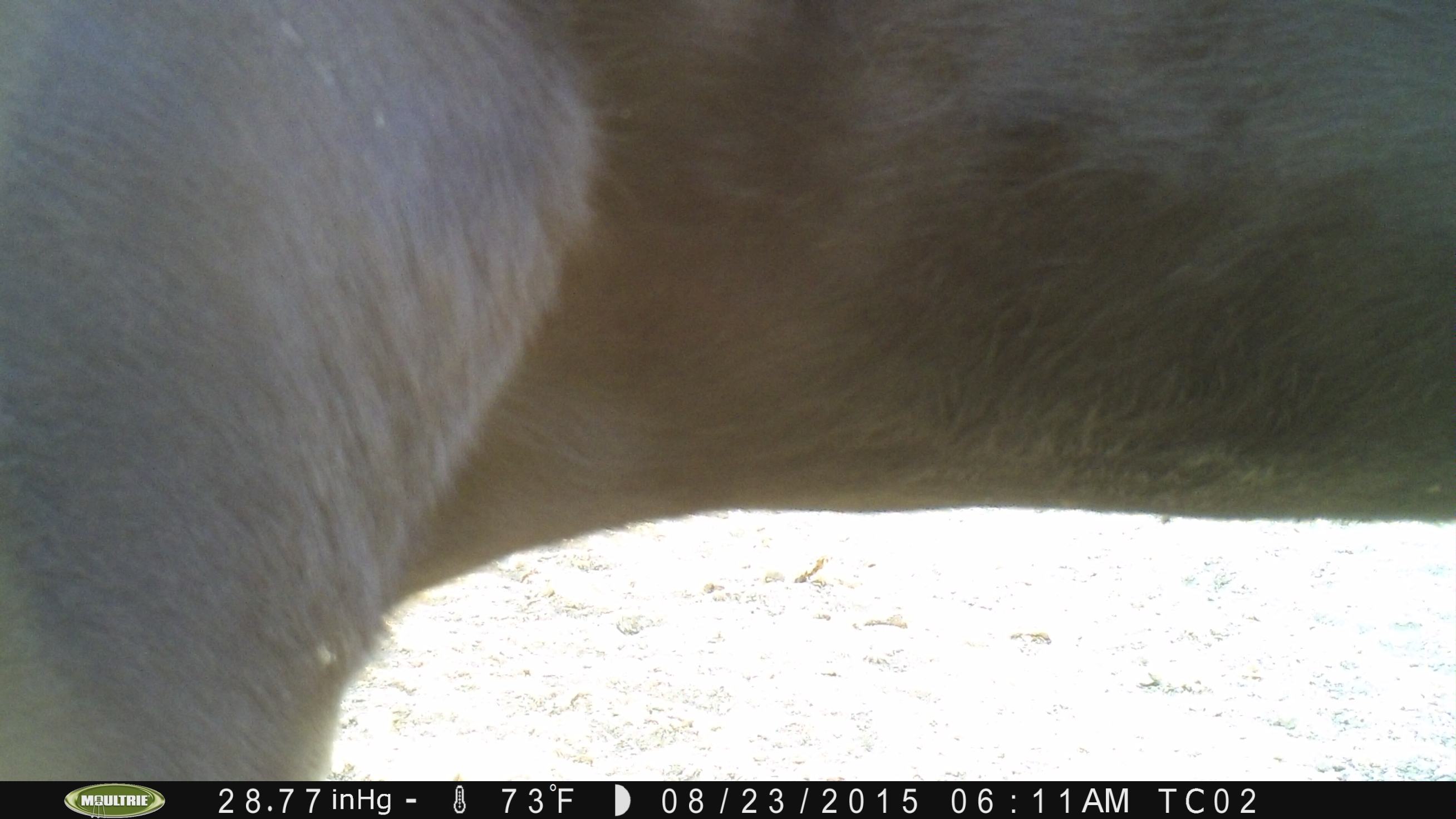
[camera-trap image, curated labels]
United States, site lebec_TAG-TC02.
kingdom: Animalia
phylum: Chordata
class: Mammalia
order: Artiodactyla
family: Bovidae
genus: Bos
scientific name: Bos taurus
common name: domestic cow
Bos taurus (domestic cow).